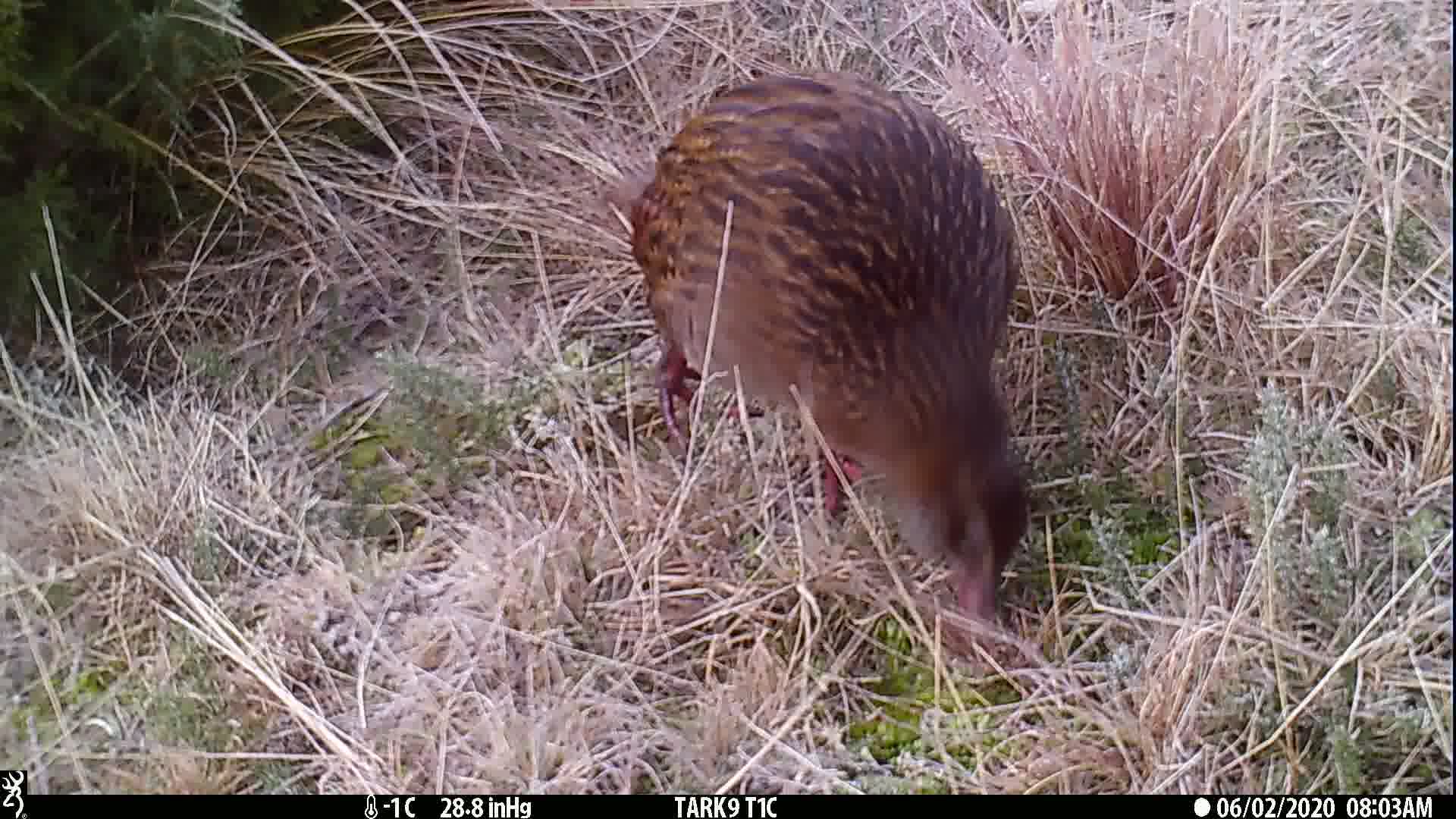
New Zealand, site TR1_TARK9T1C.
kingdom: Animalia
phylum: Chordata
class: Aves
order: Gruiformes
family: Rallidae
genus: Gallirallus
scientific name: Gallirallus australis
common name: weka